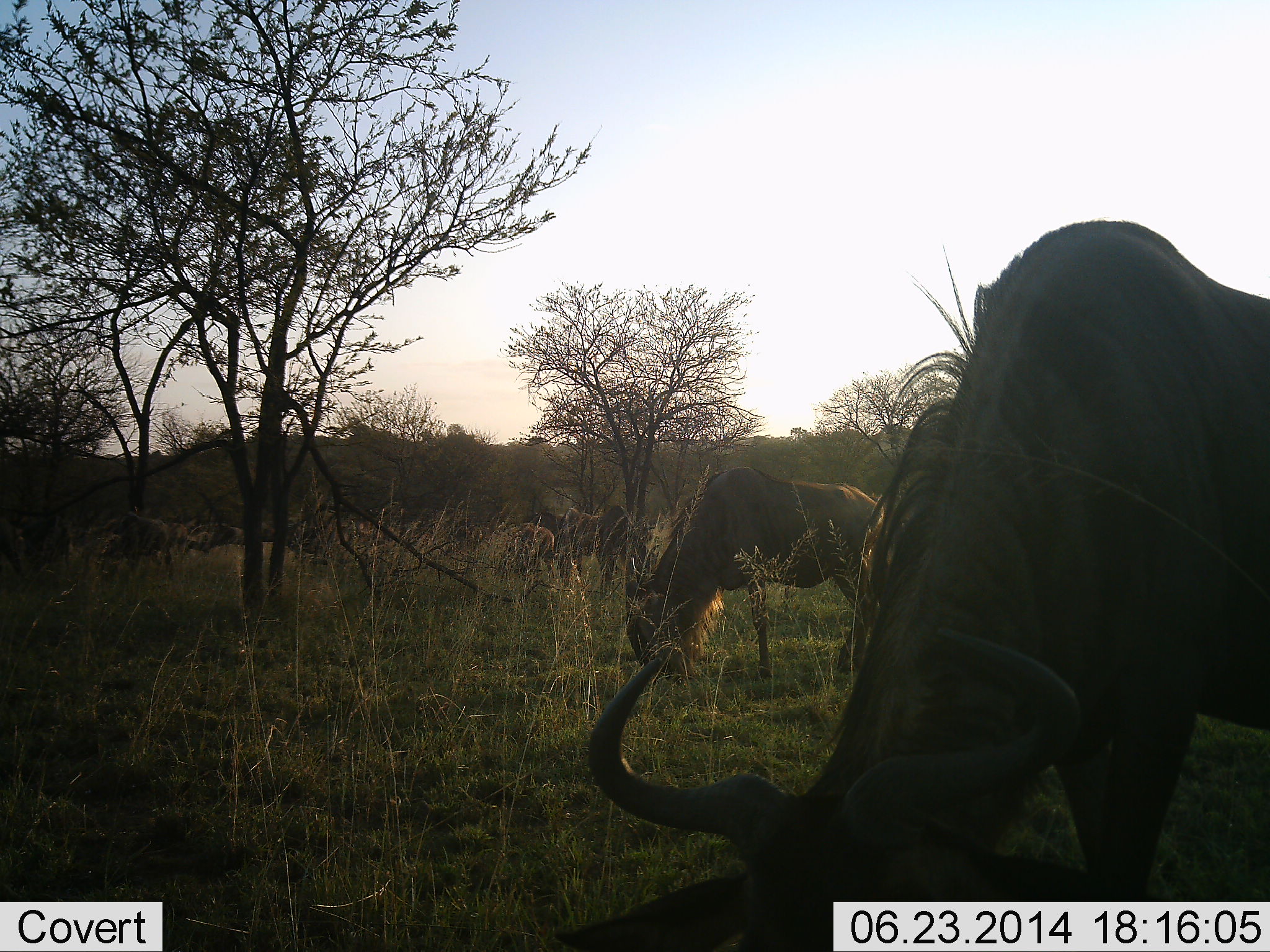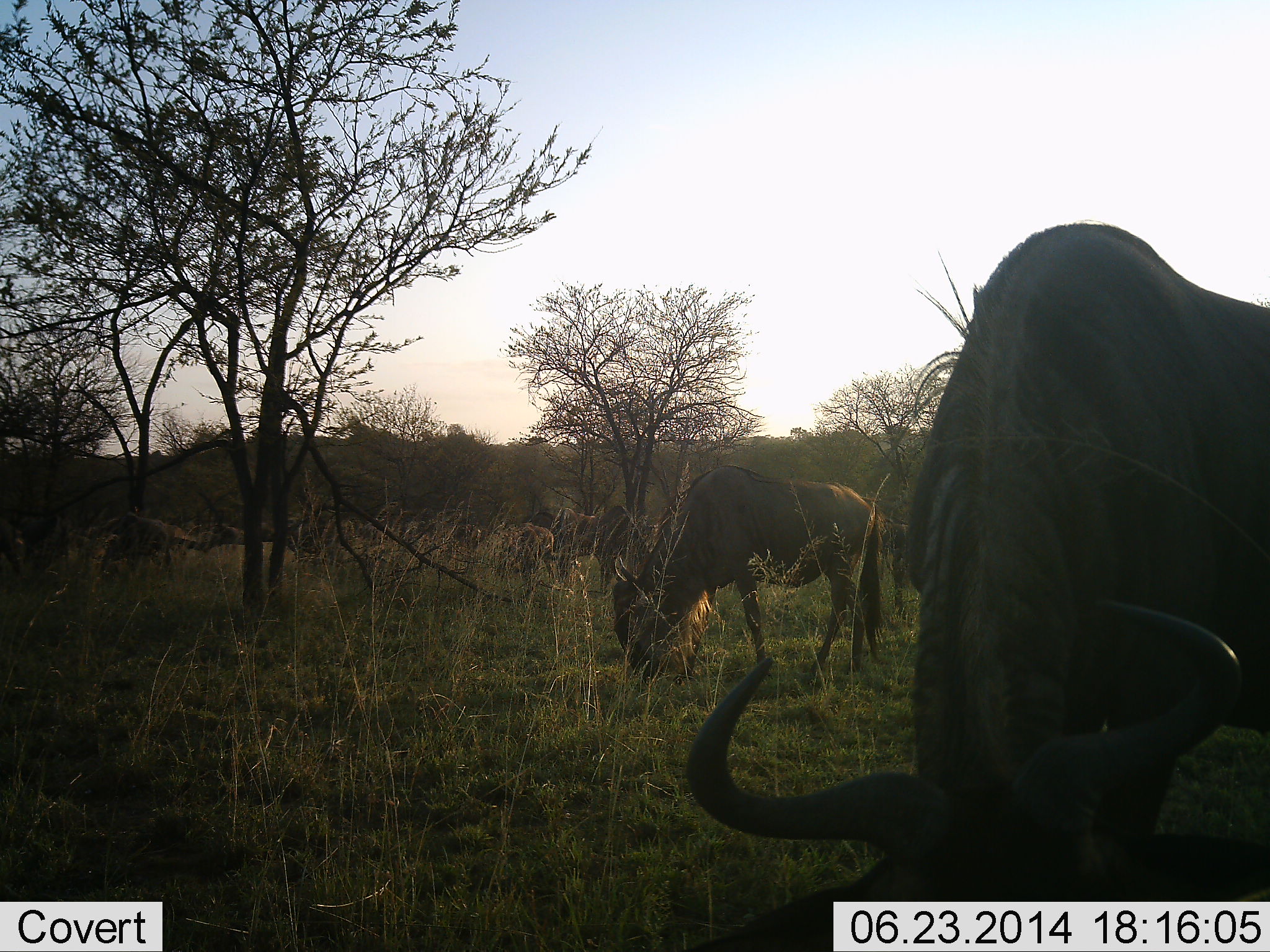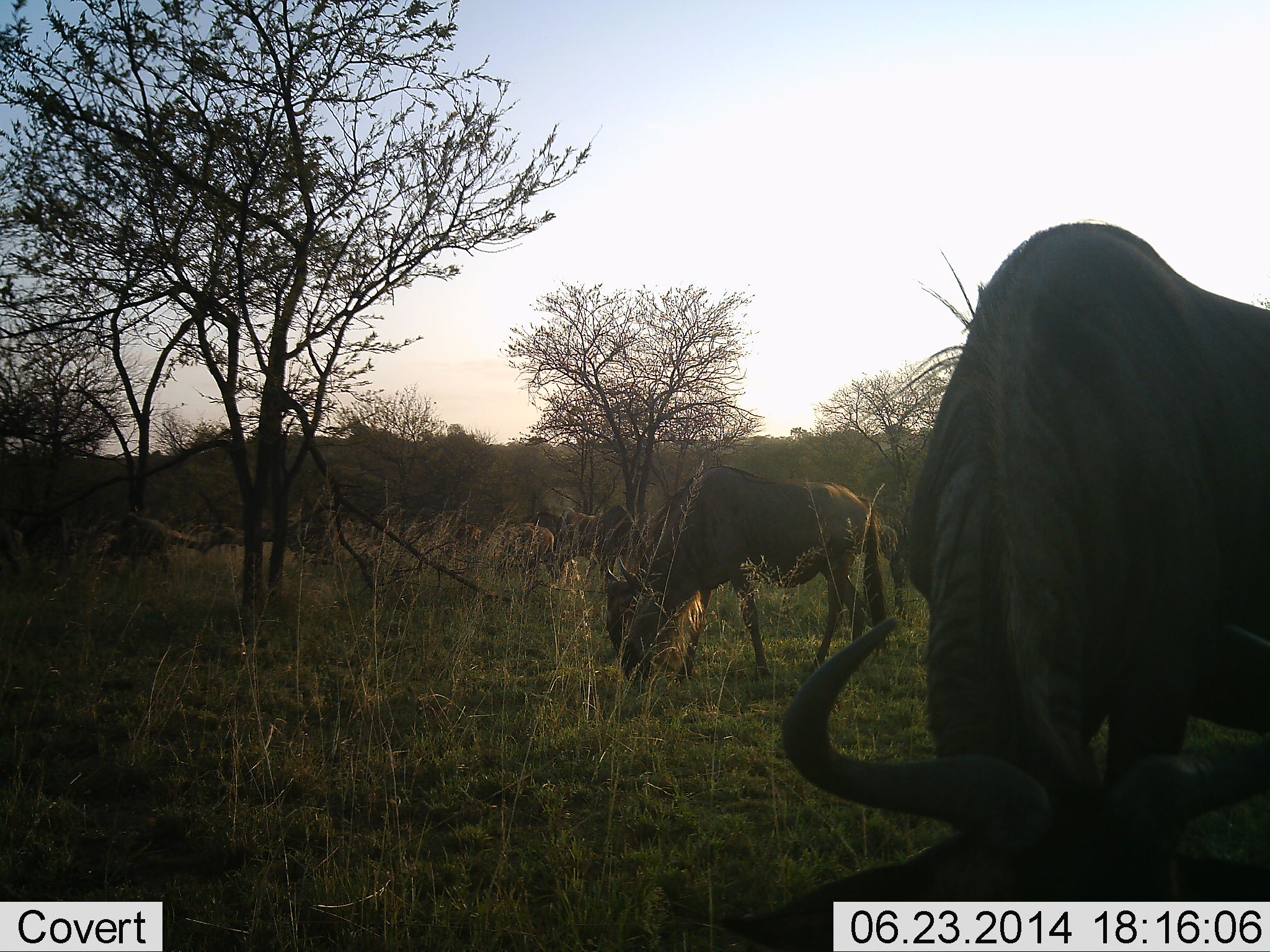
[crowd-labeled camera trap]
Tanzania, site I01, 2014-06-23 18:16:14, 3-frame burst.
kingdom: Animalia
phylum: Chordata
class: Mammalia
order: Artiodactyla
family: Bovidae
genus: Connochaetes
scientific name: Connochaetes taurinus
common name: blue wildebeest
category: wildebeest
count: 3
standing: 0%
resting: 0%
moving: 10%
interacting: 0%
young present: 0%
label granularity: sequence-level